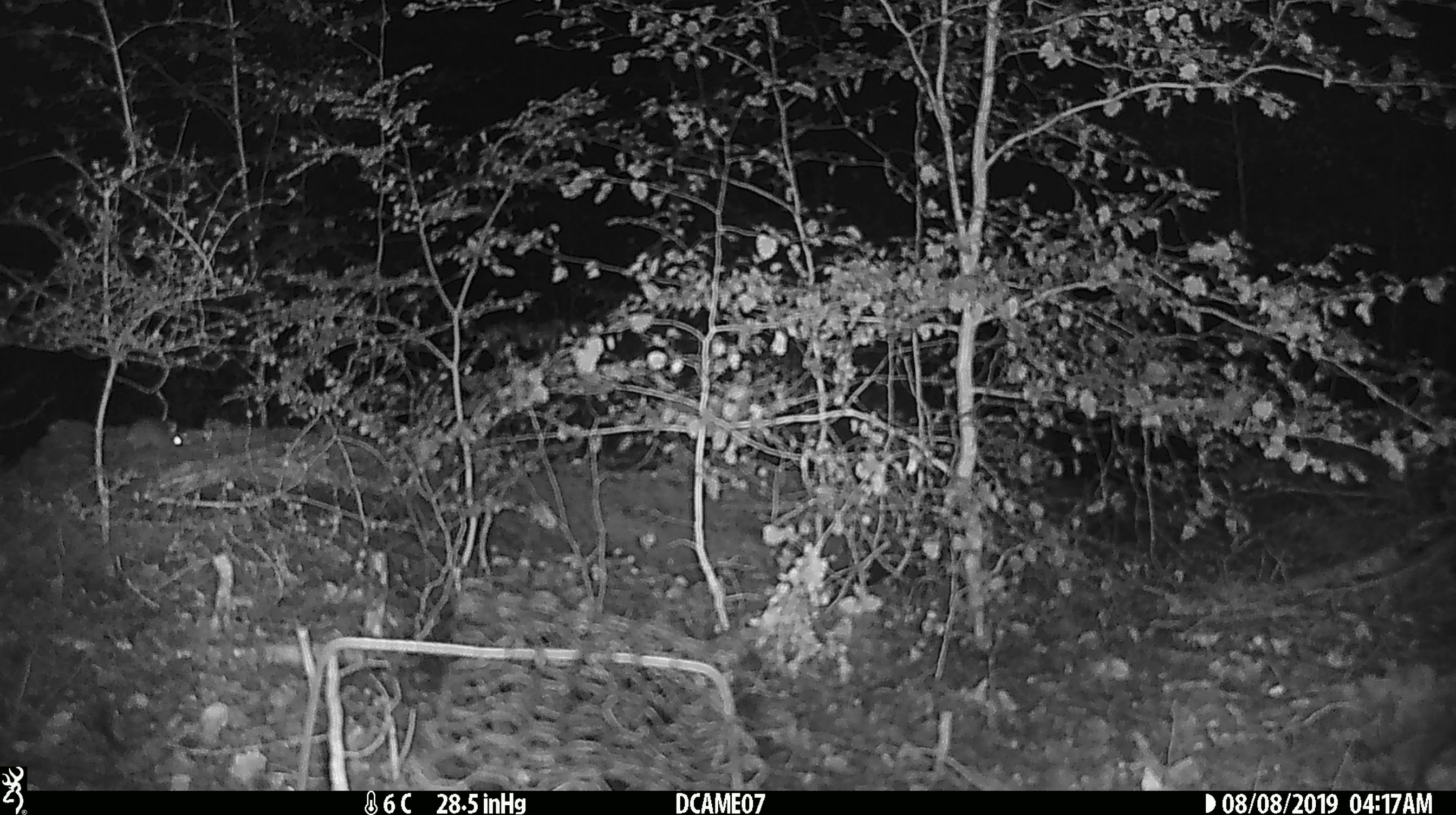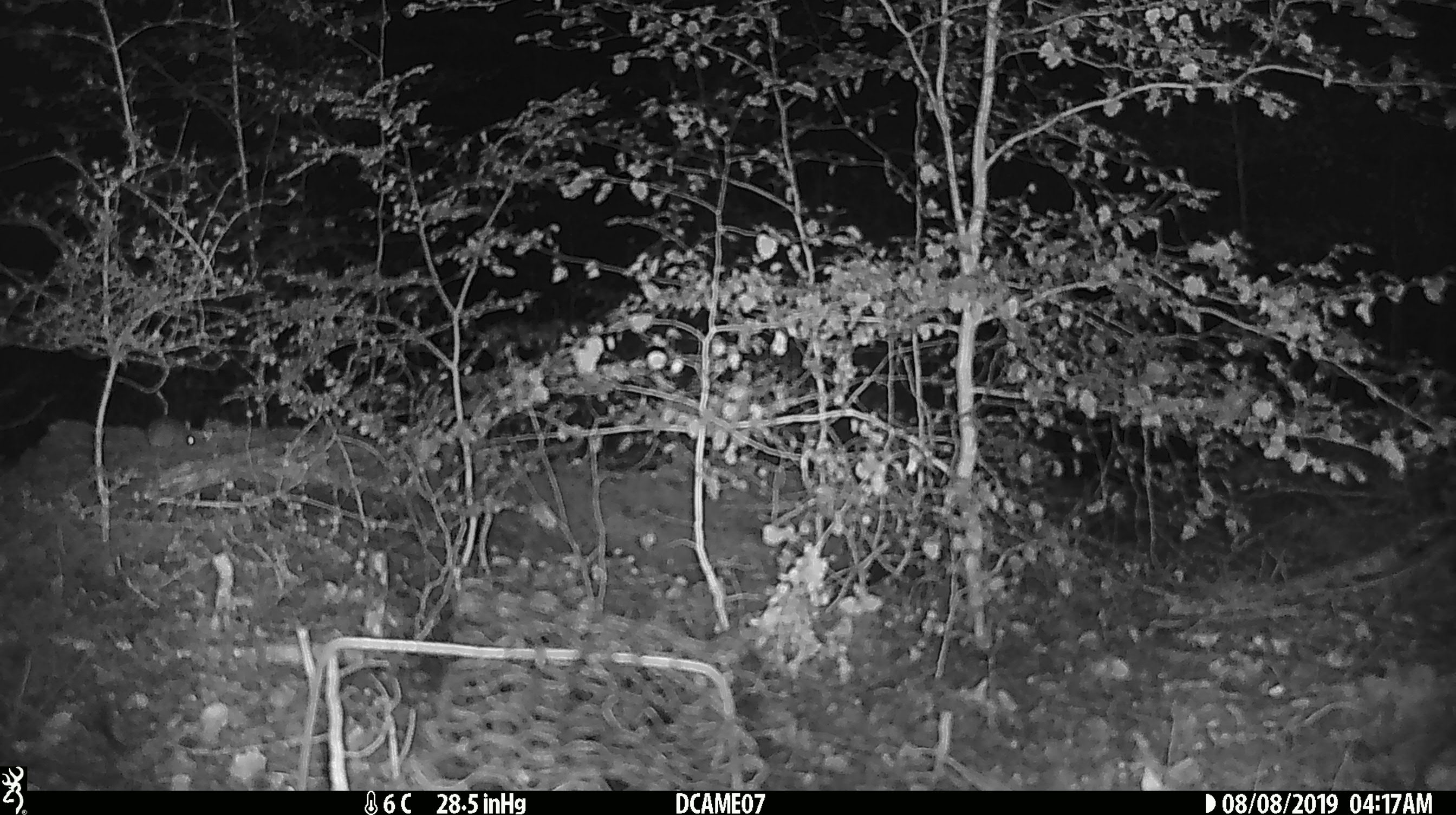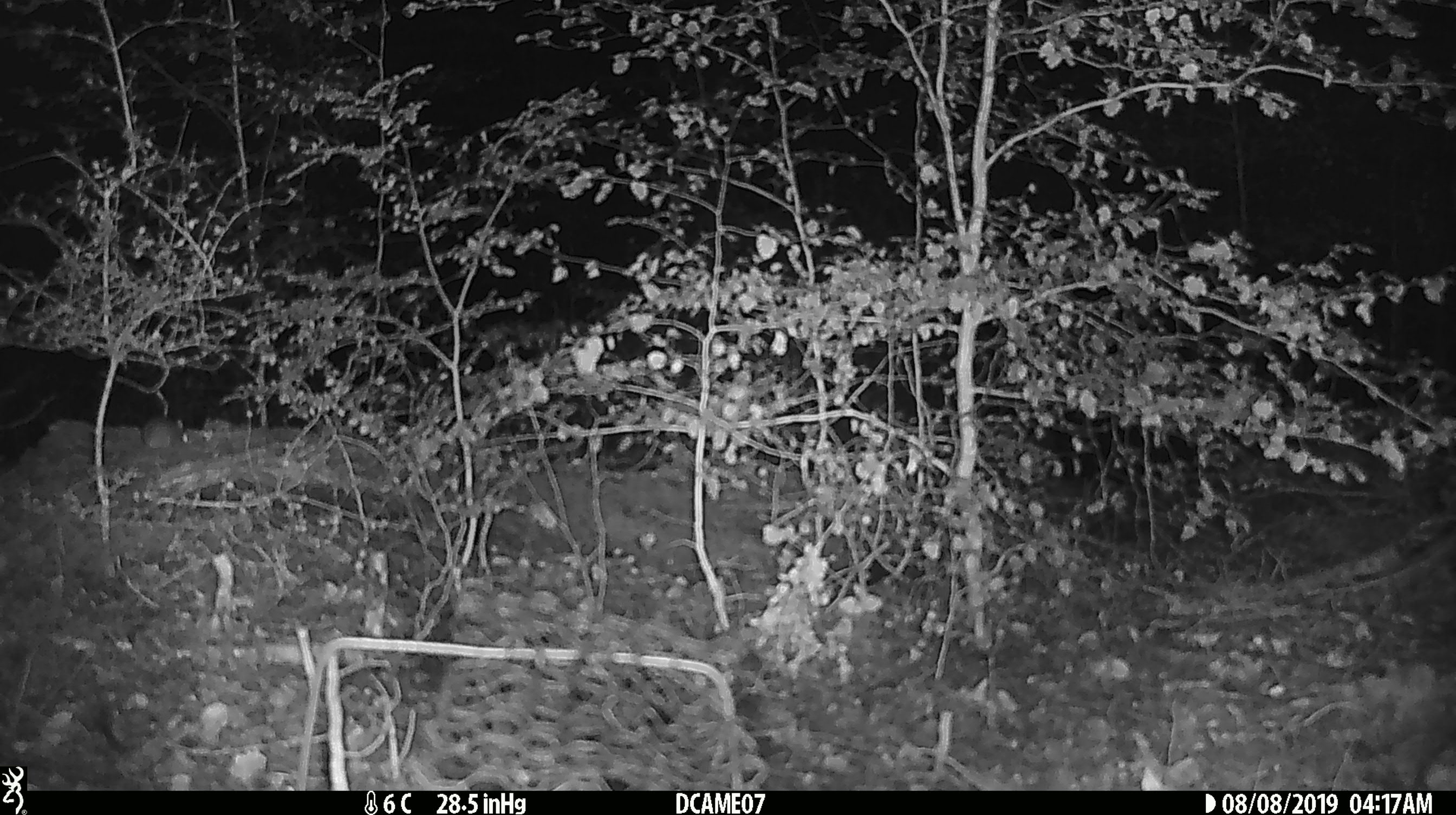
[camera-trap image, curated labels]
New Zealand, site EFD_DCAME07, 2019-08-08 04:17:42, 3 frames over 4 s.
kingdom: Animalia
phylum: Chordata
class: Mammalia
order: Rodentia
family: Muridae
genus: Mus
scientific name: Mus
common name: mouse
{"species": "mouse (Mus)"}